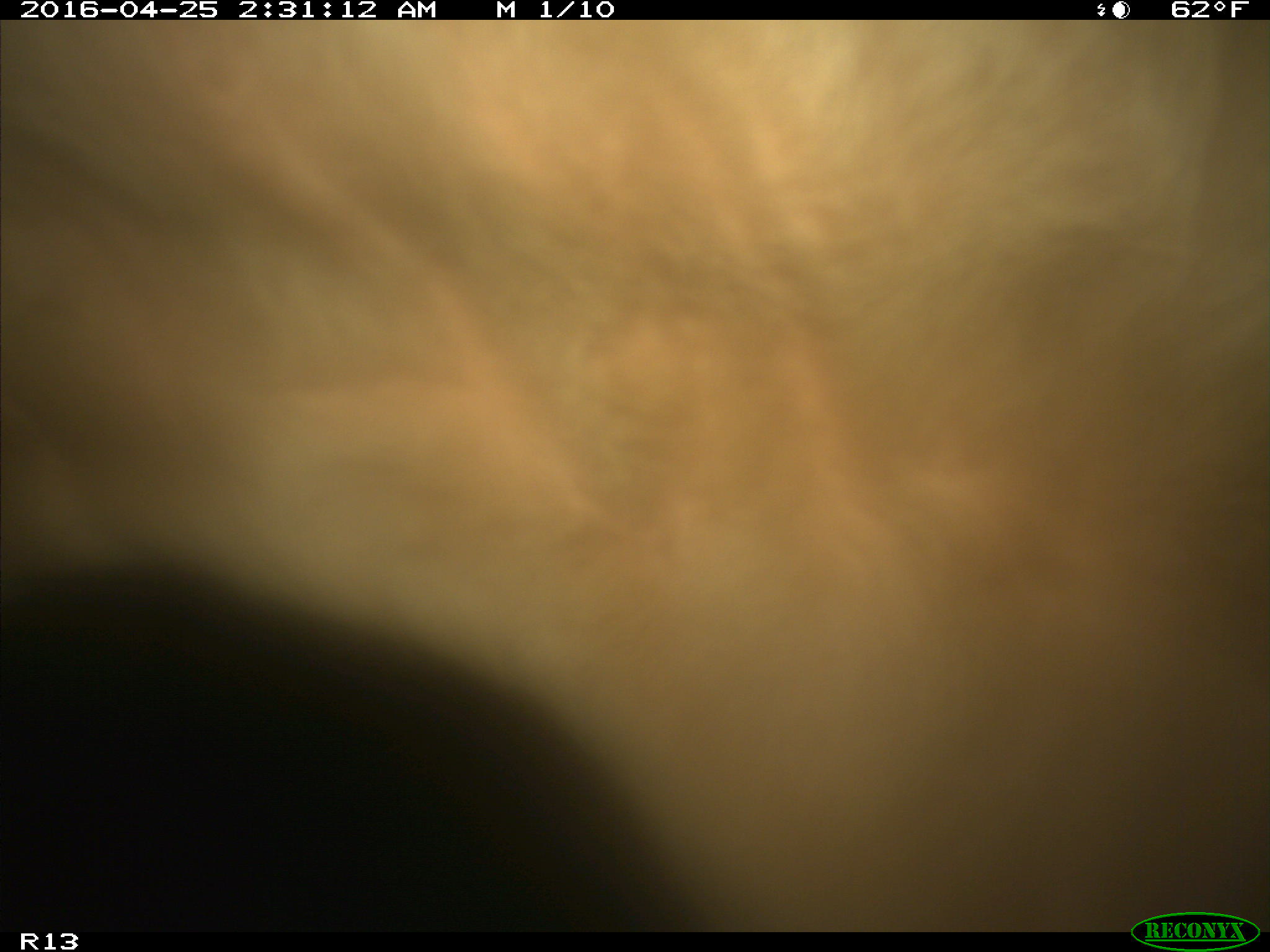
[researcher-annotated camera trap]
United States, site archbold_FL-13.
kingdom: Animalia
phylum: Chordata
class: Mammalia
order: Artiodactyla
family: Bovidae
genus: Bos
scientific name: Bos taurus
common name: domestic cow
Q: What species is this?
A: Bos taurus (domestic cow).